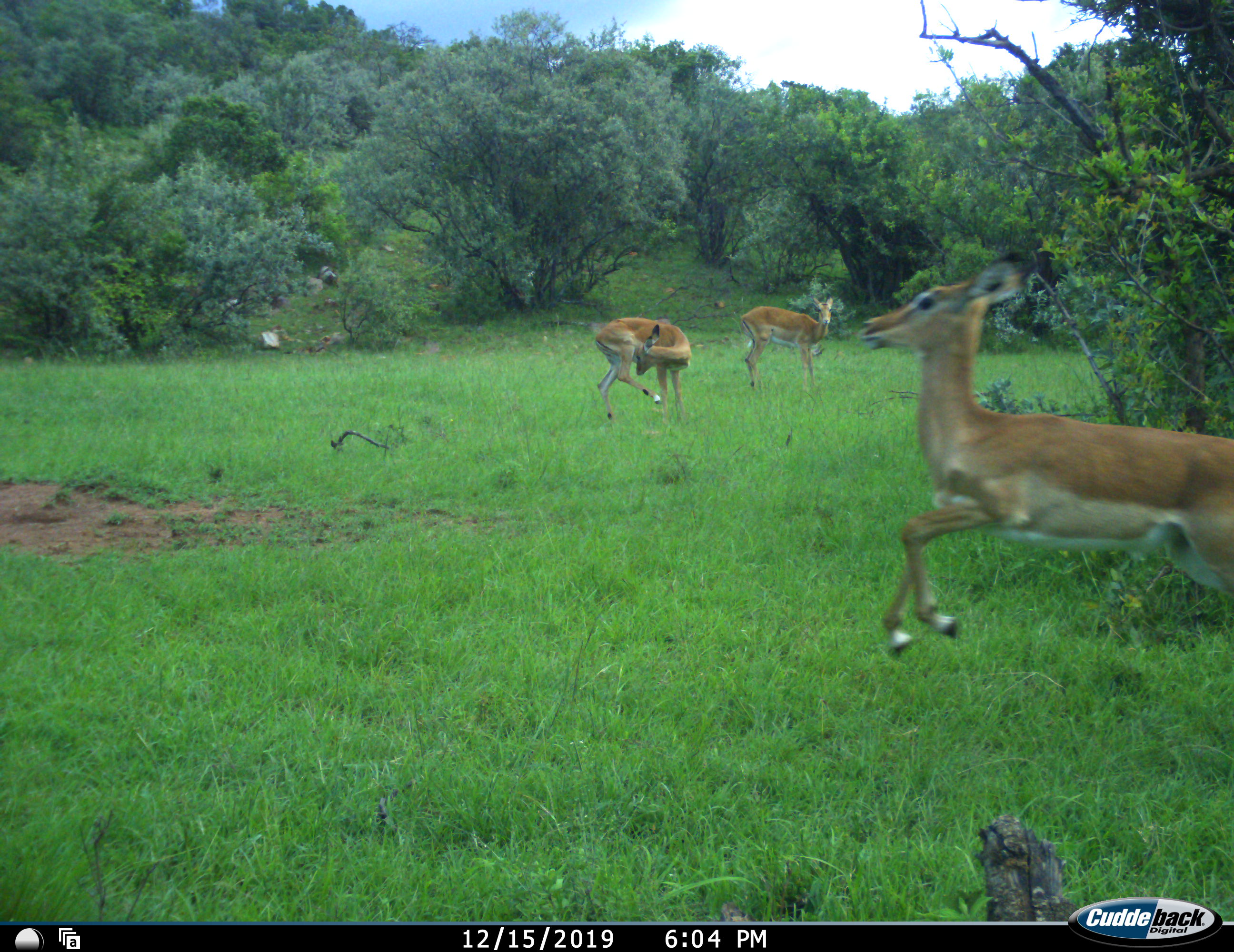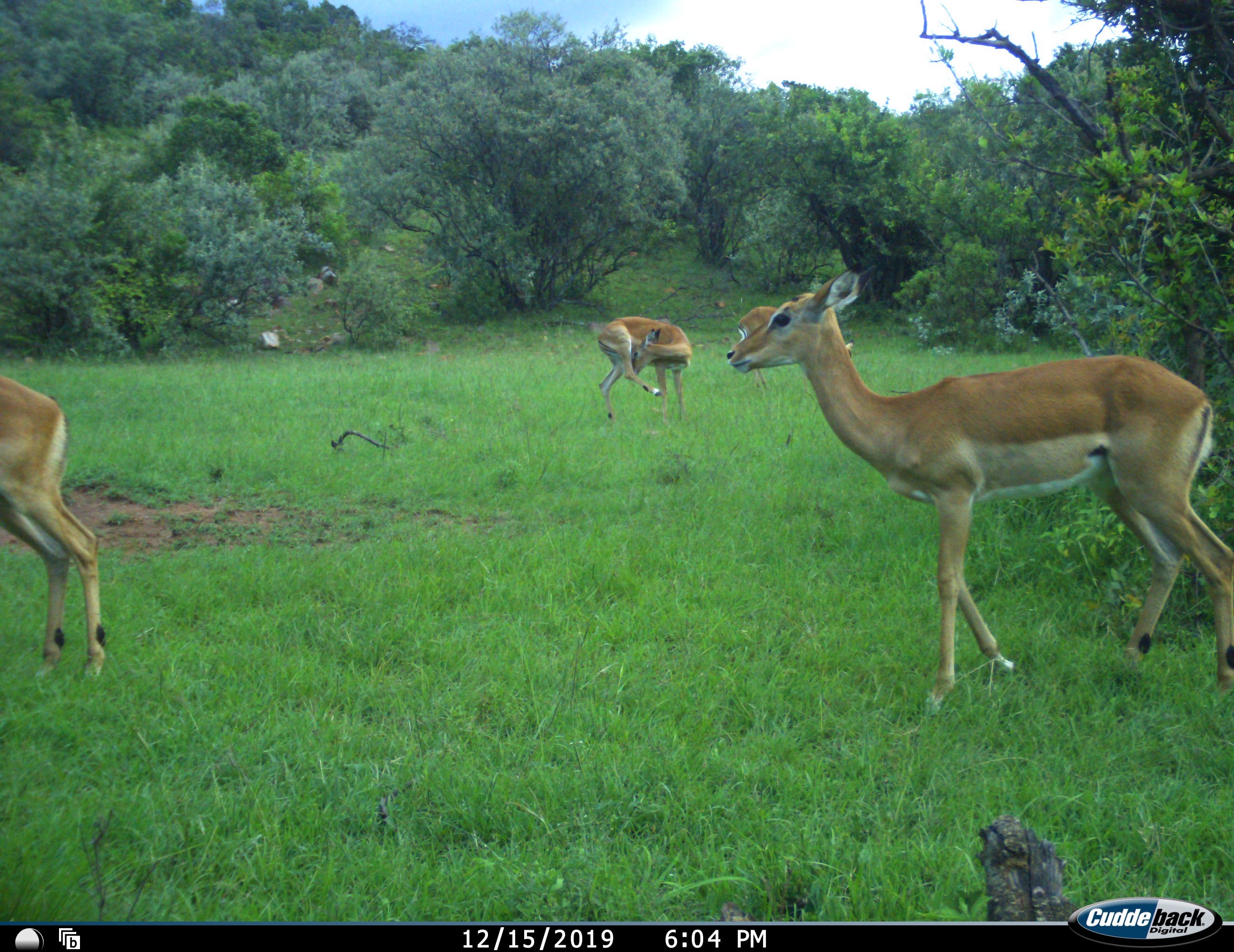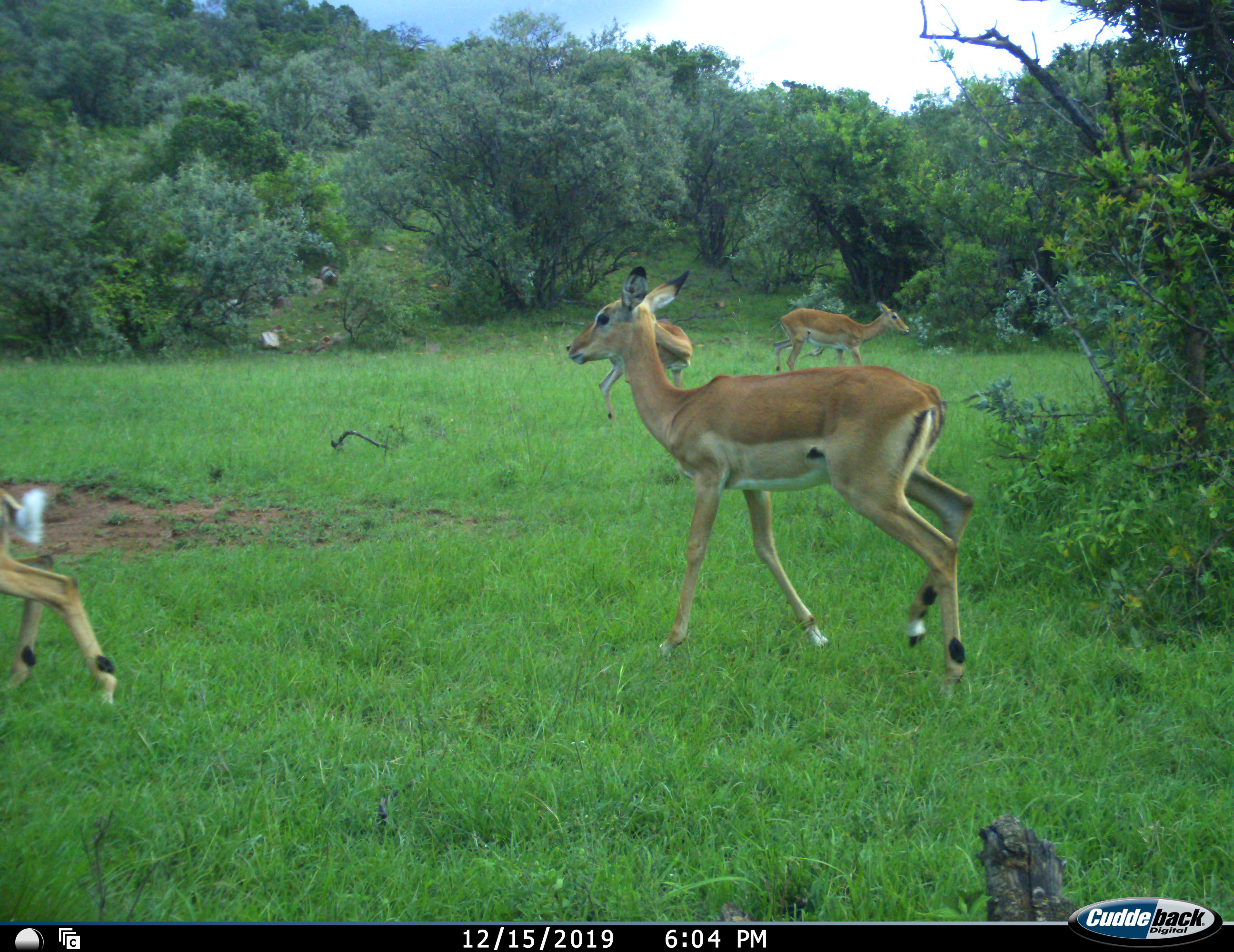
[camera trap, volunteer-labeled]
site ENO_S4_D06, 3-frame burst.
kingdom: Animalia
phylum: Chordata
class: Mammalia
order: Artiodactyla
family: Bovidae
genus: Aepyceros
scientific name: Aepyceros melampus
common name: impala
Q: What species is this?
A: Impala (Aepyceros melampus).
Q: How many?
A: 4.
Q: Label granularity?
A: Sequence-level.